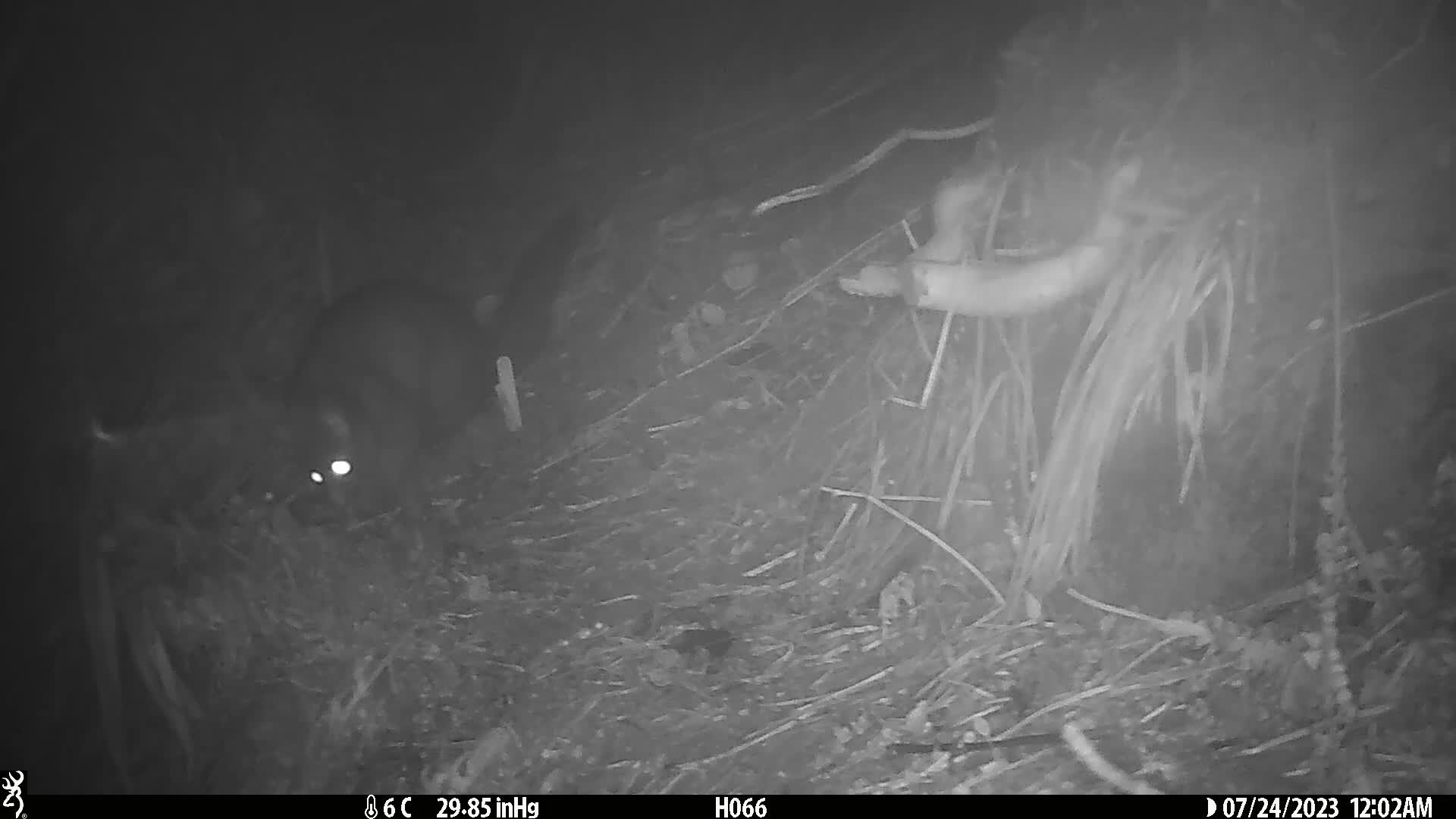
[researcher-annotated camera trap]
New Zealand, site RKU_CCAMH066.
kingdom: Animalia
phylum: Chordata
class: Mammalia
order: Diprotodontia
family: Phalangeridae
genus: Trichosurus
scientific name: Trichosurus vulpecula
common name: common brushtail possum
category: possum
Possum (common brushtail possum) (Trichosurus vulpecula).